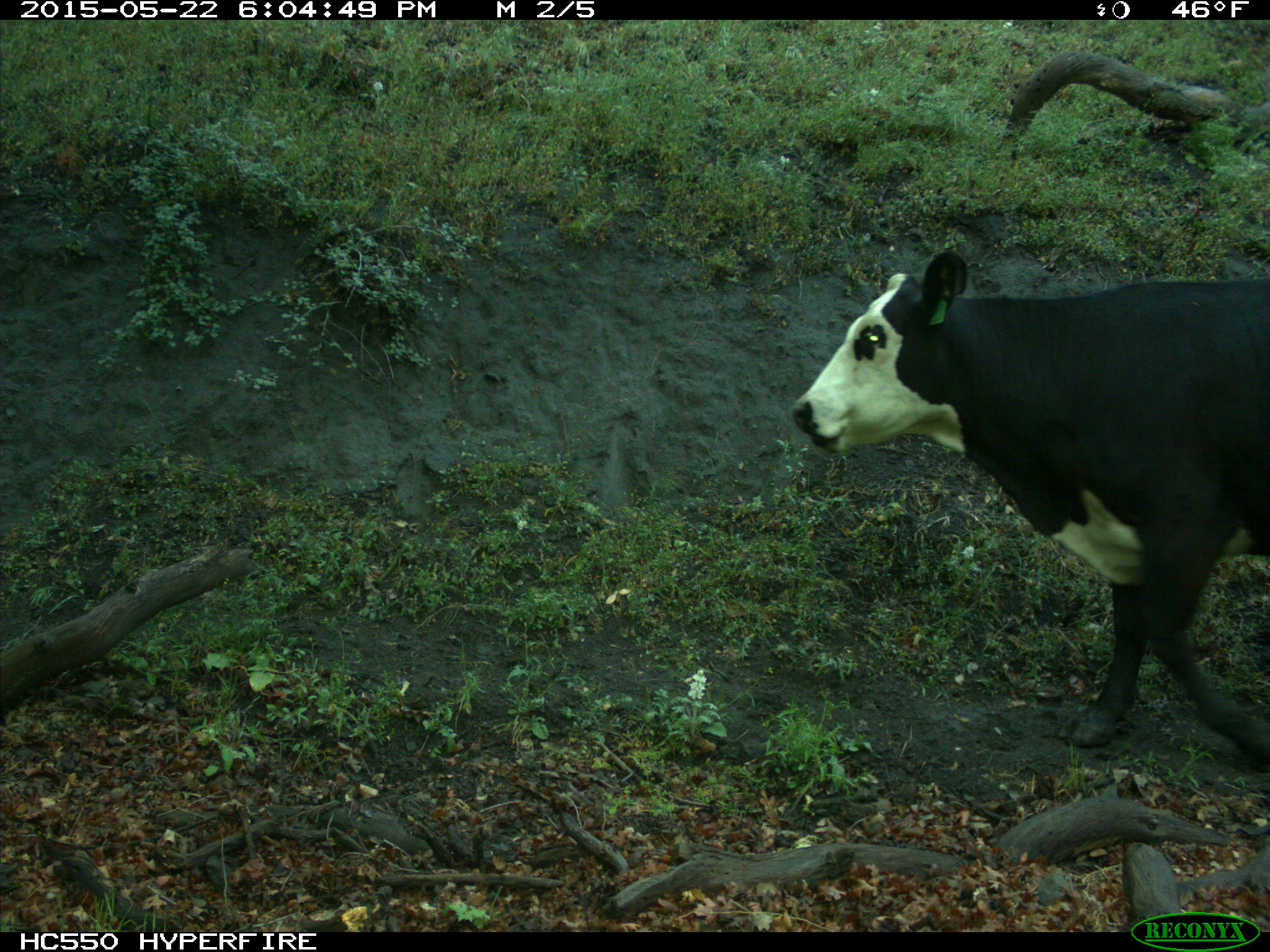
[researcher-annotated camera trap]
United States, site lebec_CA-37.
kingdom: Animalia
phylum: Chordata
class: Mammalia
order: Artiodactyla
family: Bovidae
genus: Bos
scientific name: Bos taurus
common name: domestic cow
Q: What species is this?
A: Bos taurus (domestic cow).